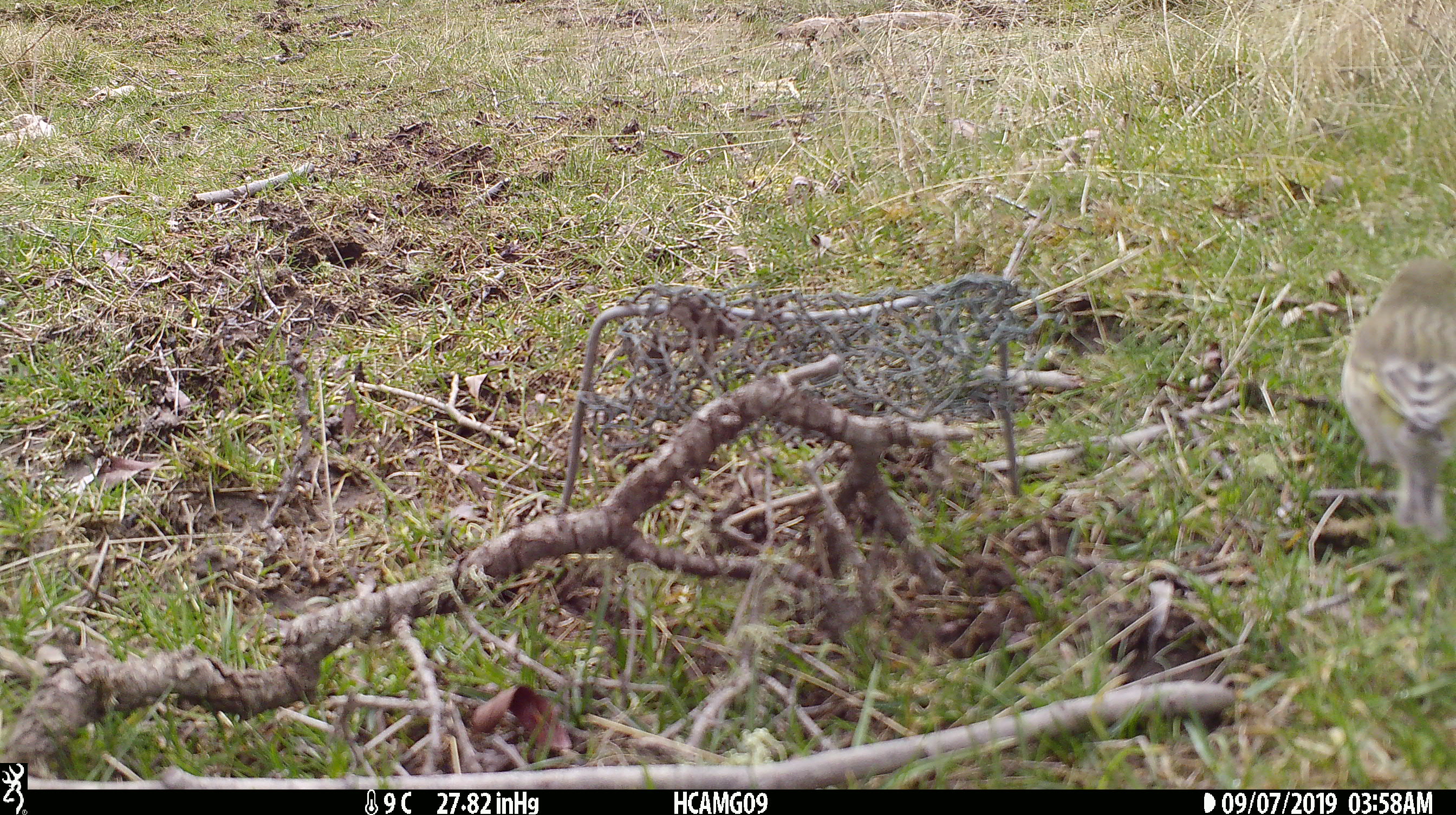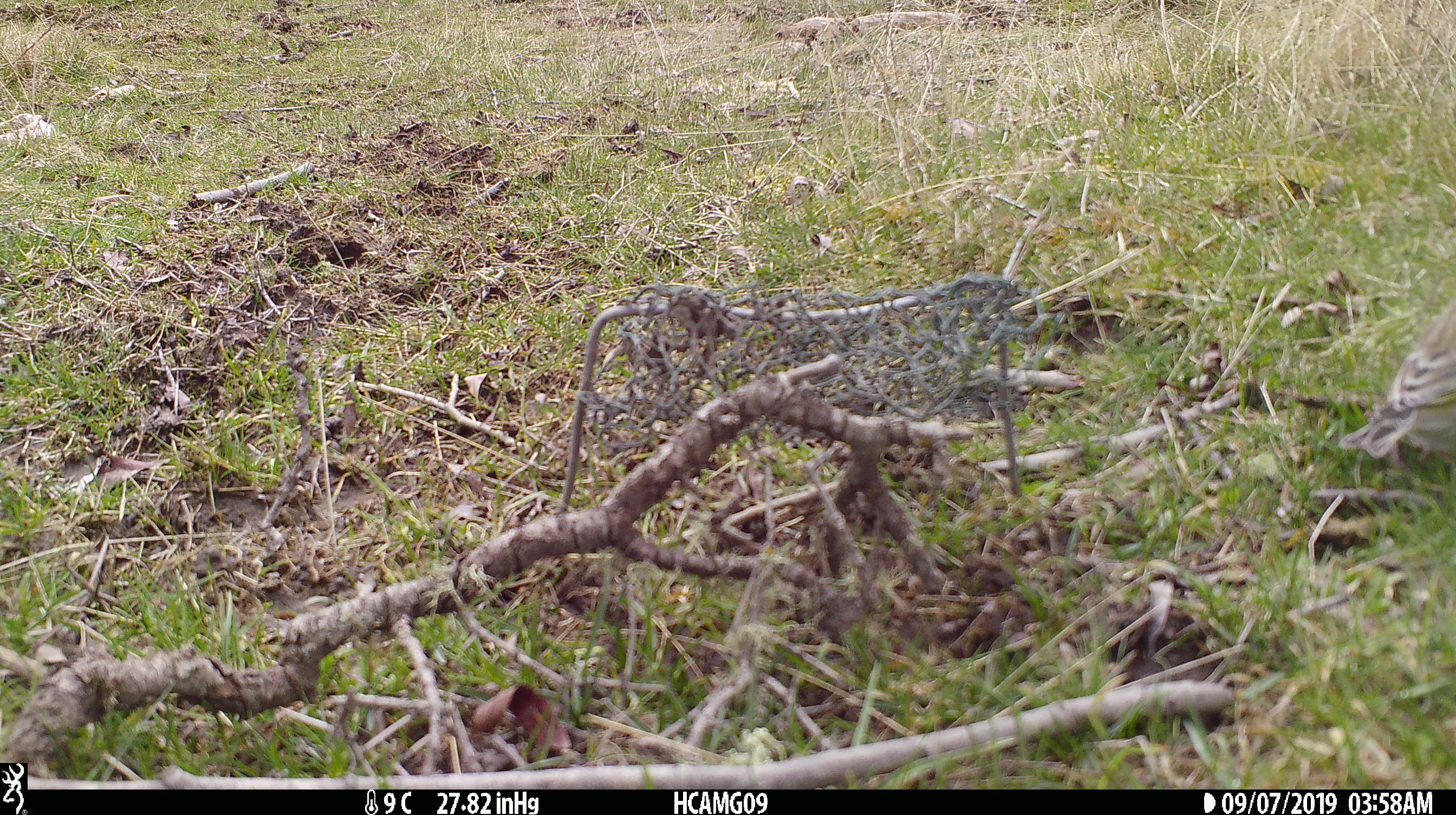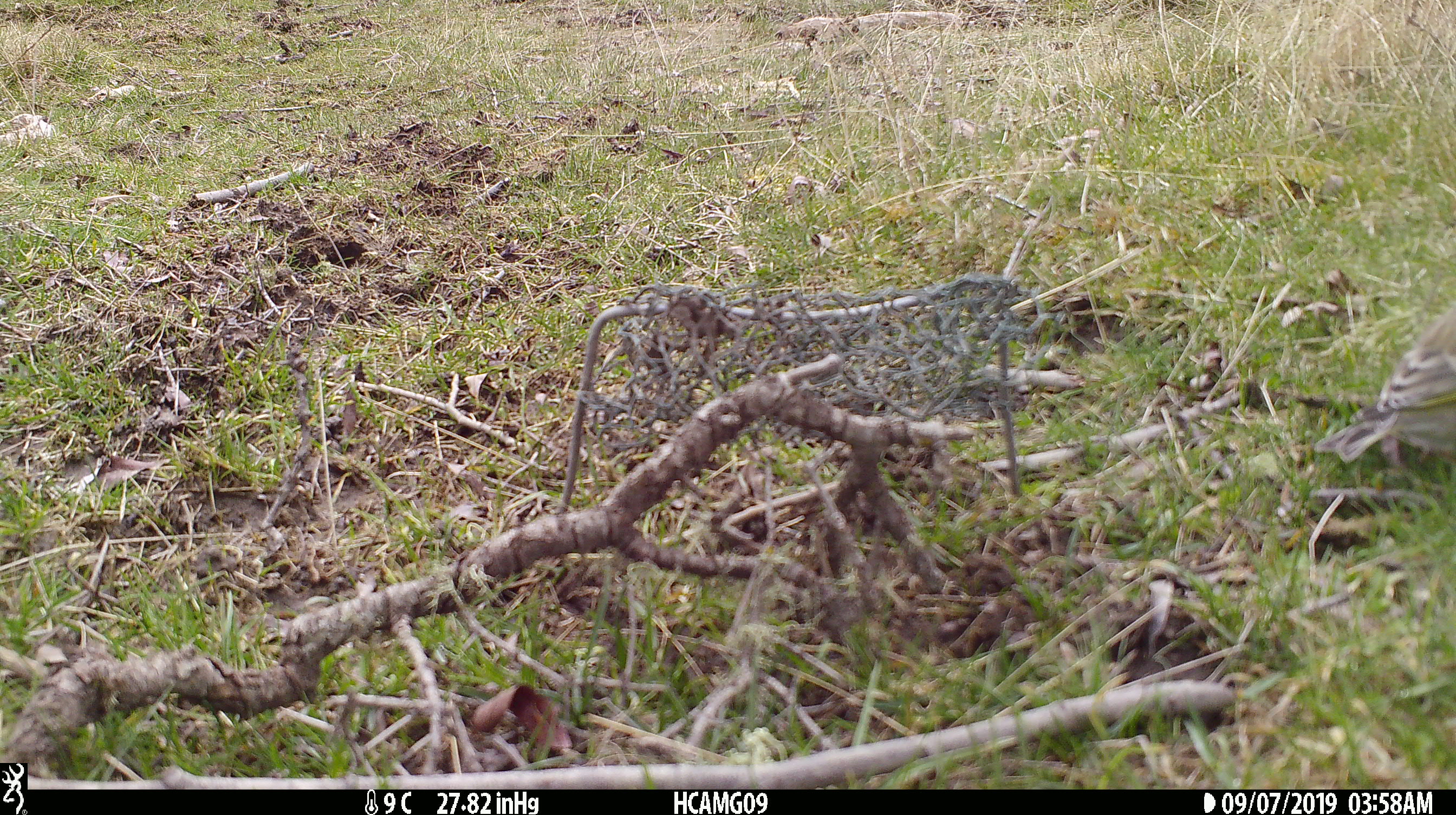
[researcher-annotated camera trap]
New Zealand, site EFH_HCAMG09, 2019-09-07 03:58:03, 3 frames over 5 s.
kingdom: Animalia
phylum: Chordata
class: Aves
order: Passeriformes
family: Fringillidae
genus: Chloris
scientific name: Chloris chloris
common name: greenfinch